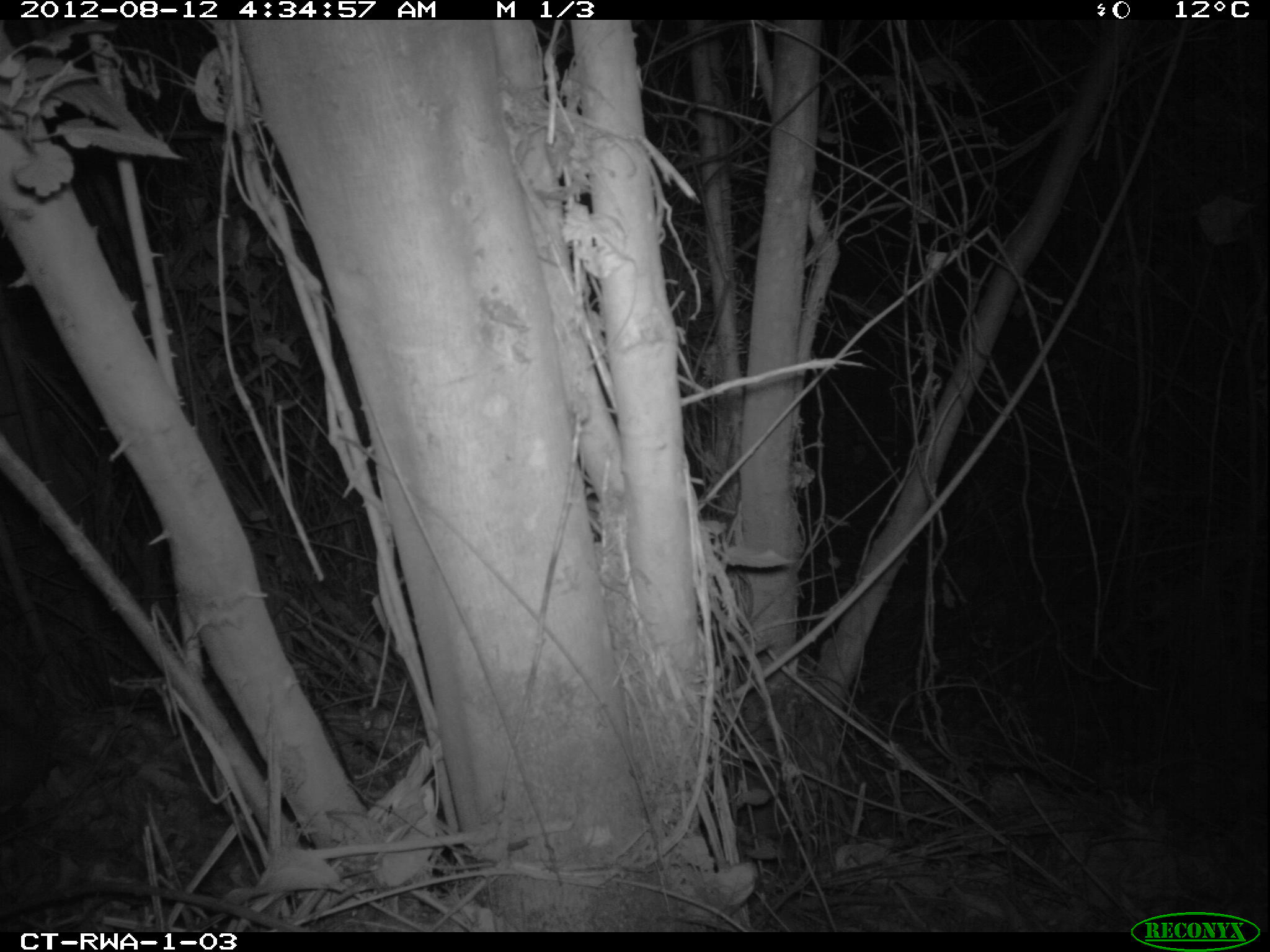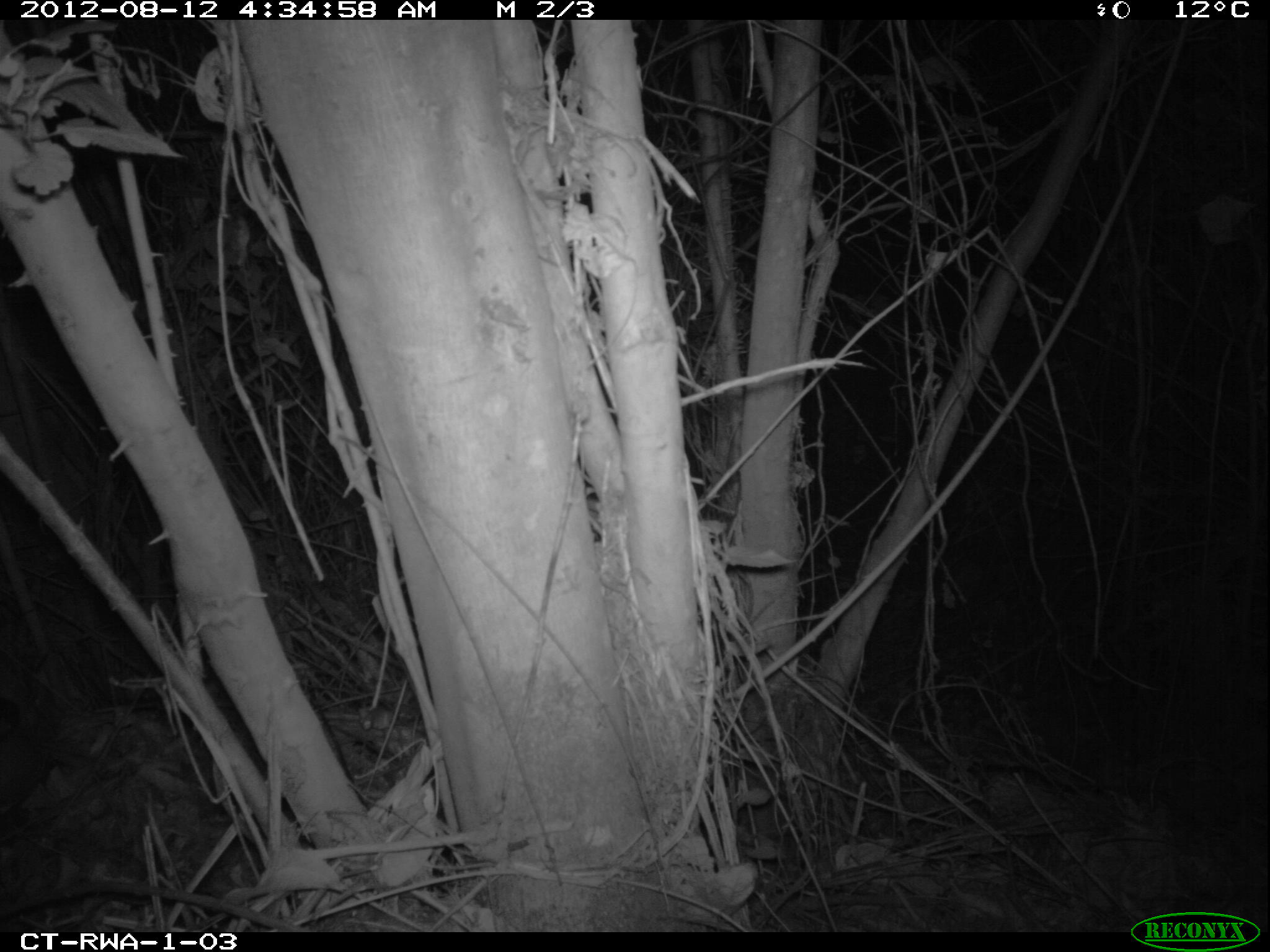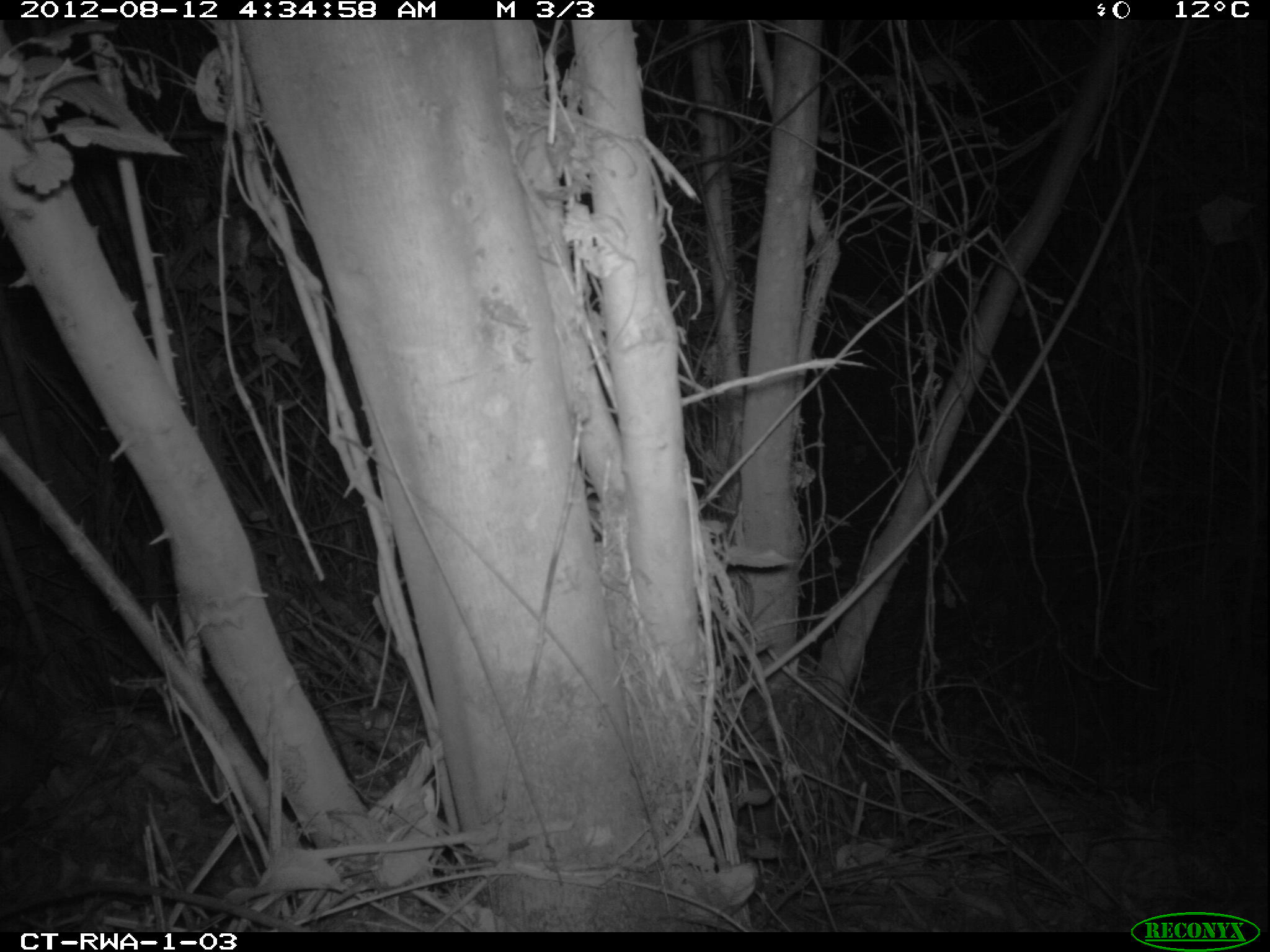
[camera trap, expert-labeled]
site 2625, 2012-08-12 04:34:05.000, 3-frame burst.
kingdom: Animalia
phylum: Chordata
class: Mammalia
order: Artiodactyla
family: Bovidae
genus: Cephalophus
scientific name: Cephalophus nigrifrons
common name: black-fronted duiker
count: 1